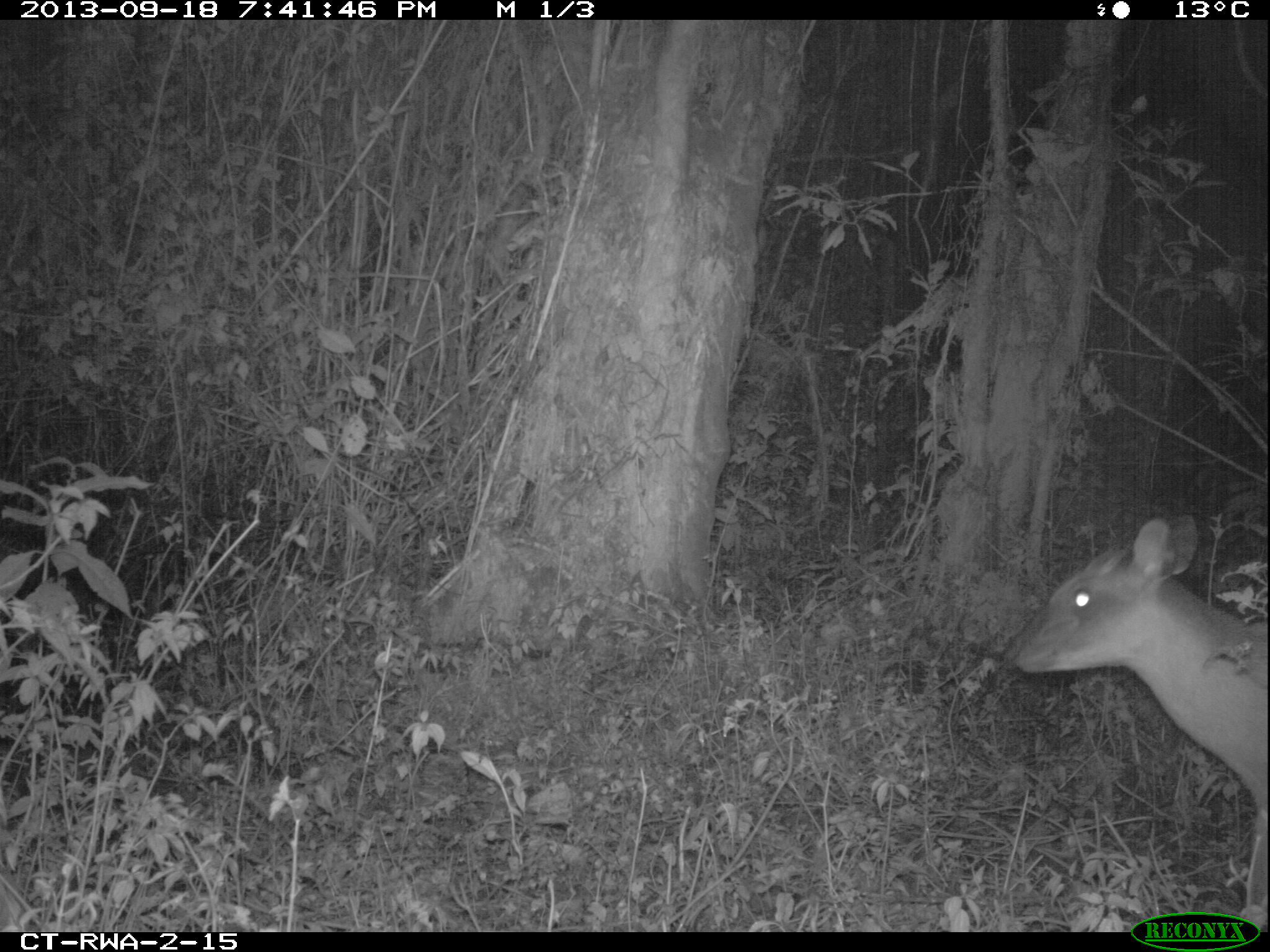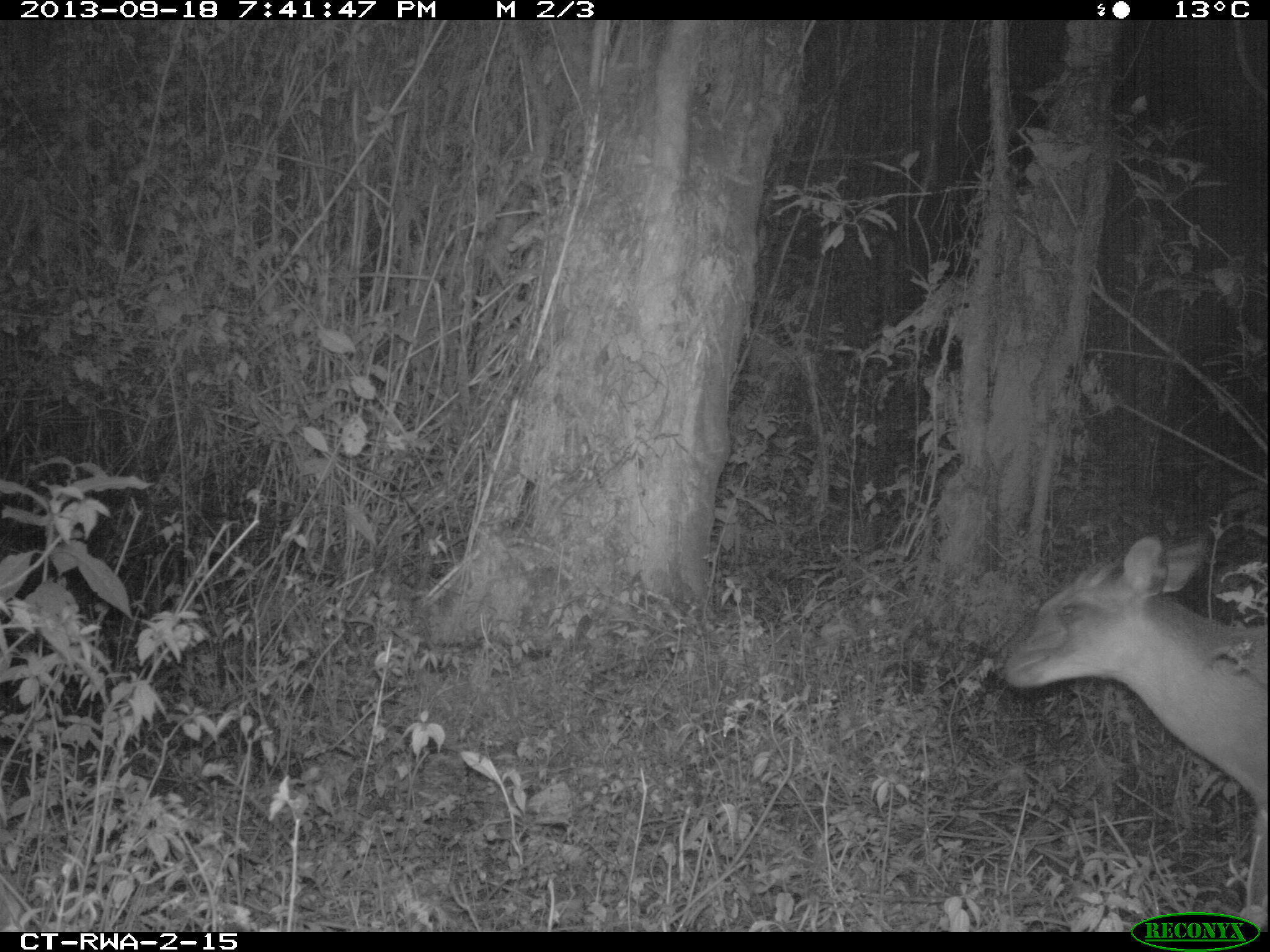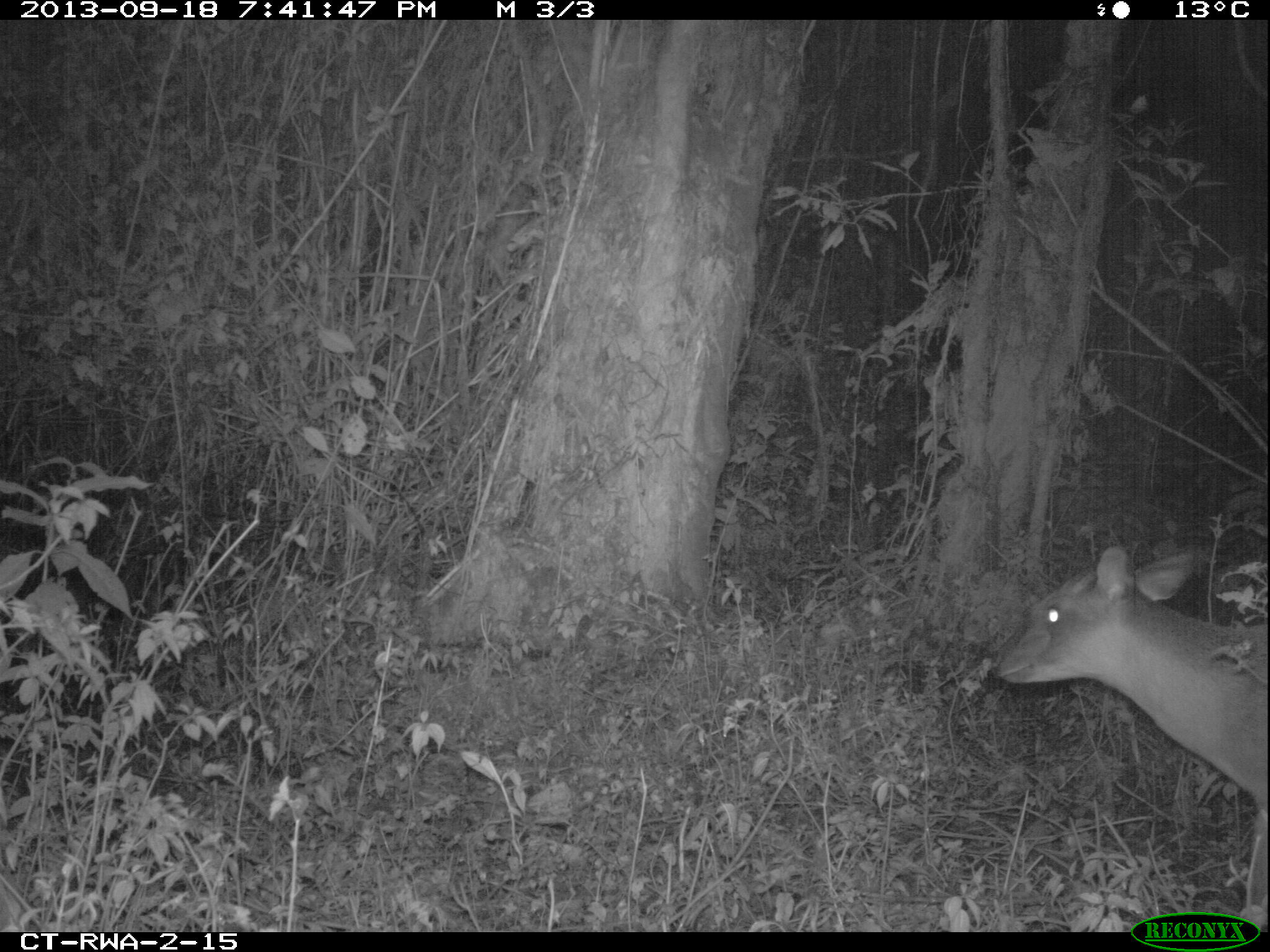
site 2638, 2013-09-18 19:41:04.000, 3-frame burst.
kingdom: Animalia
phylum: Chordata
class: Mammalia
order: Artiodactyla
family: Bovidae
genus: Cephalophus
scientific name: Cephalophus nigrifrons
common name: black-fronted duiker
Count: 1.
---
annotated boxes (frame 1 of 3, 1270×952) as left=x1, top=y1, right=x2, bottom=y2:
cephalophus nigrifrons: left=998, top=502, right=1270, bottom=933